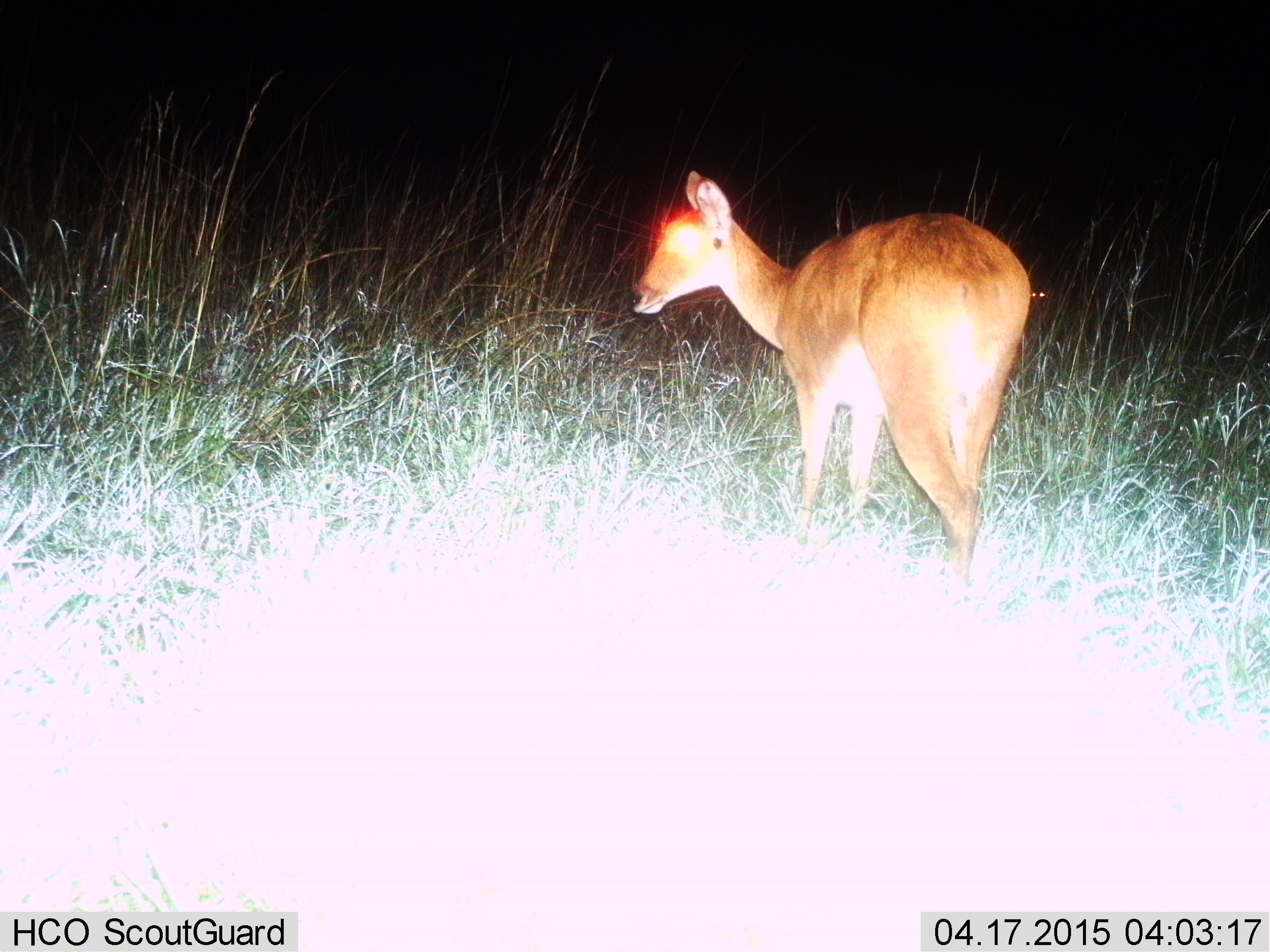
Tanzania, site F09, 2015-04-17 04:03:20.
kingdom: Animalia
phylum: Chordata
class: Mammalia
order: Artiodactyla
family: Bovidae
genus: Redunca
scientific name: Redunca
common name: reedbuck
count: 1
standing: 78%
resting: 0%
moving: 22%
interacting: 0%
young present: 0%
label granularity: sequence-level